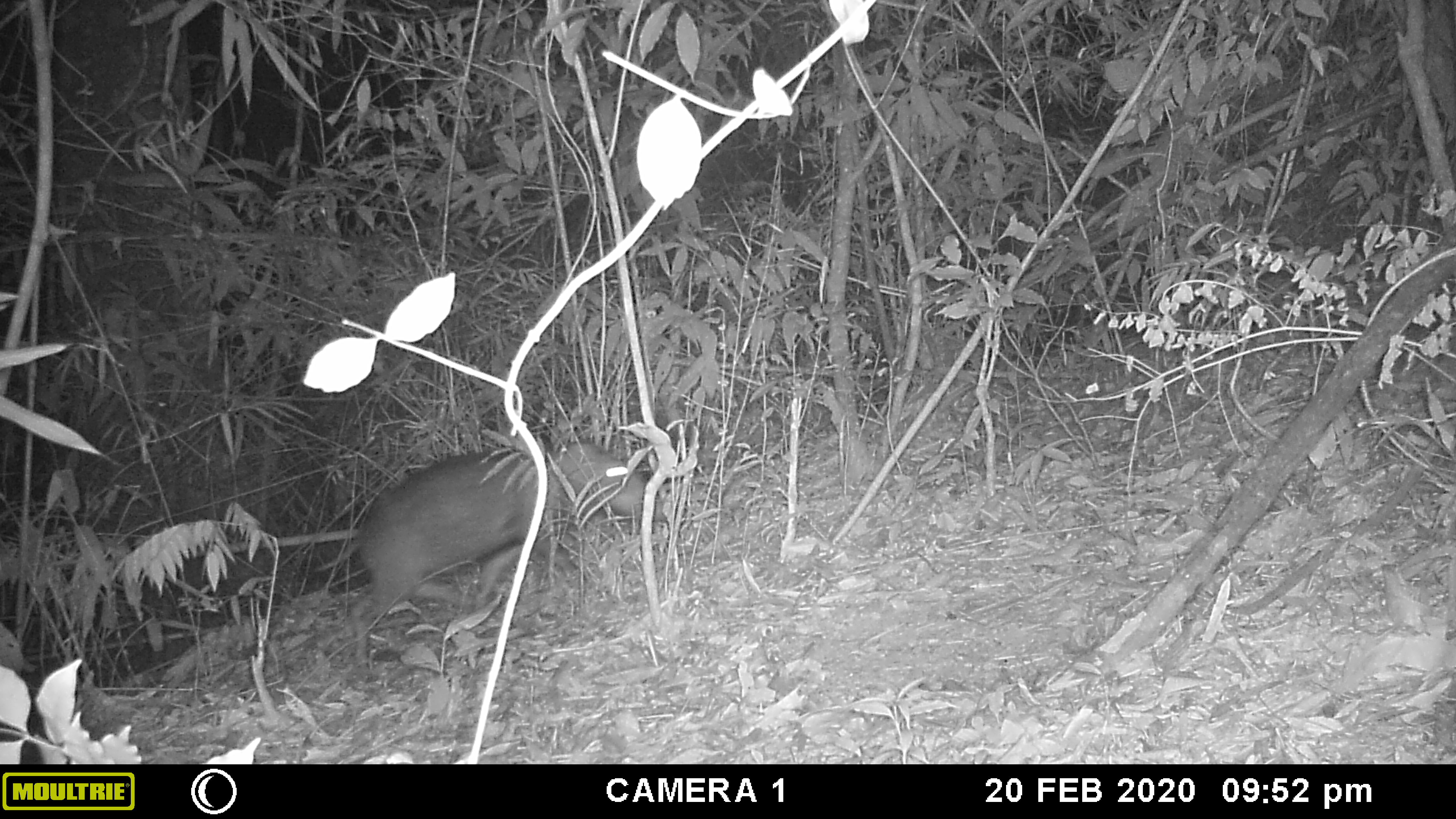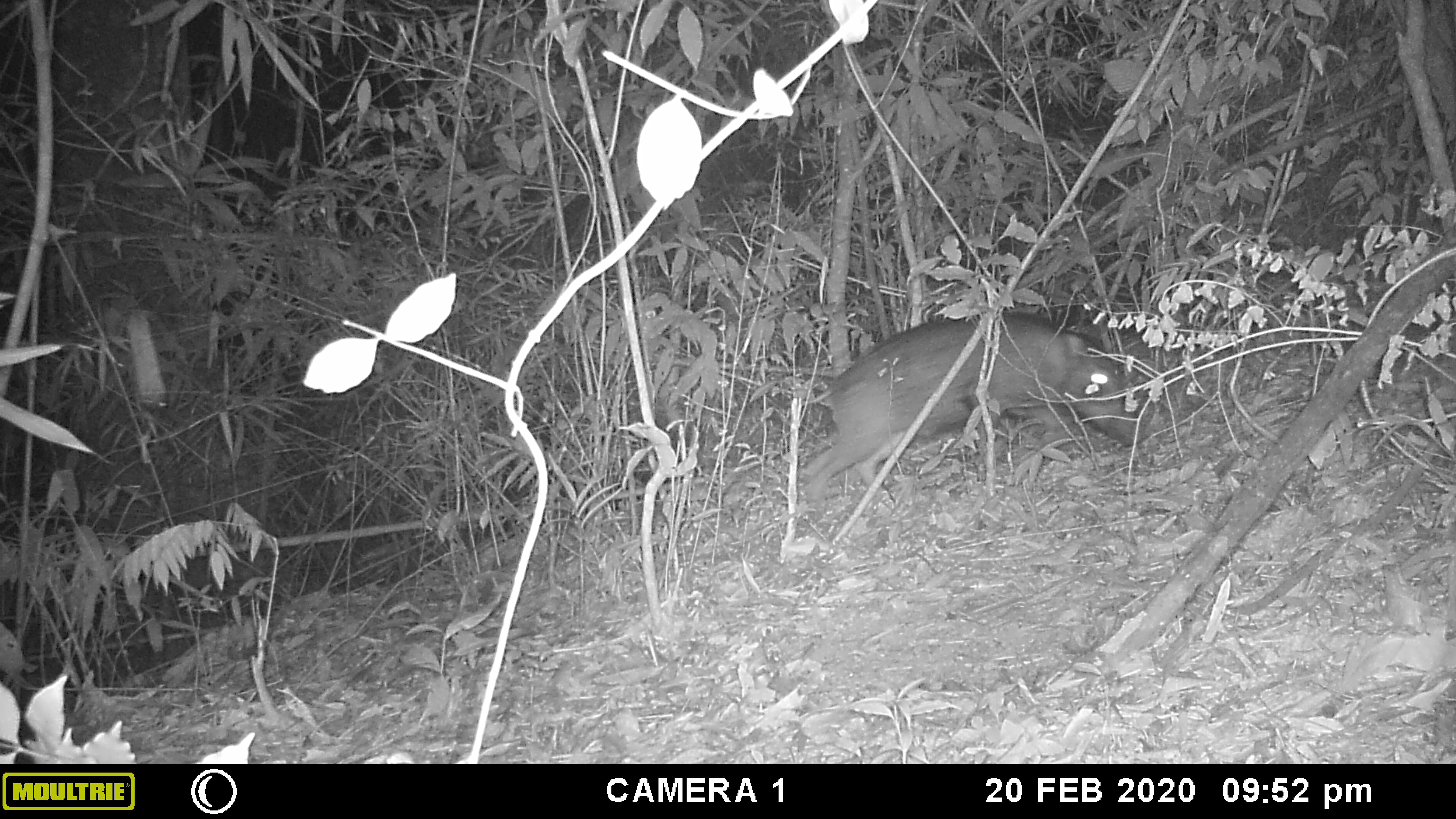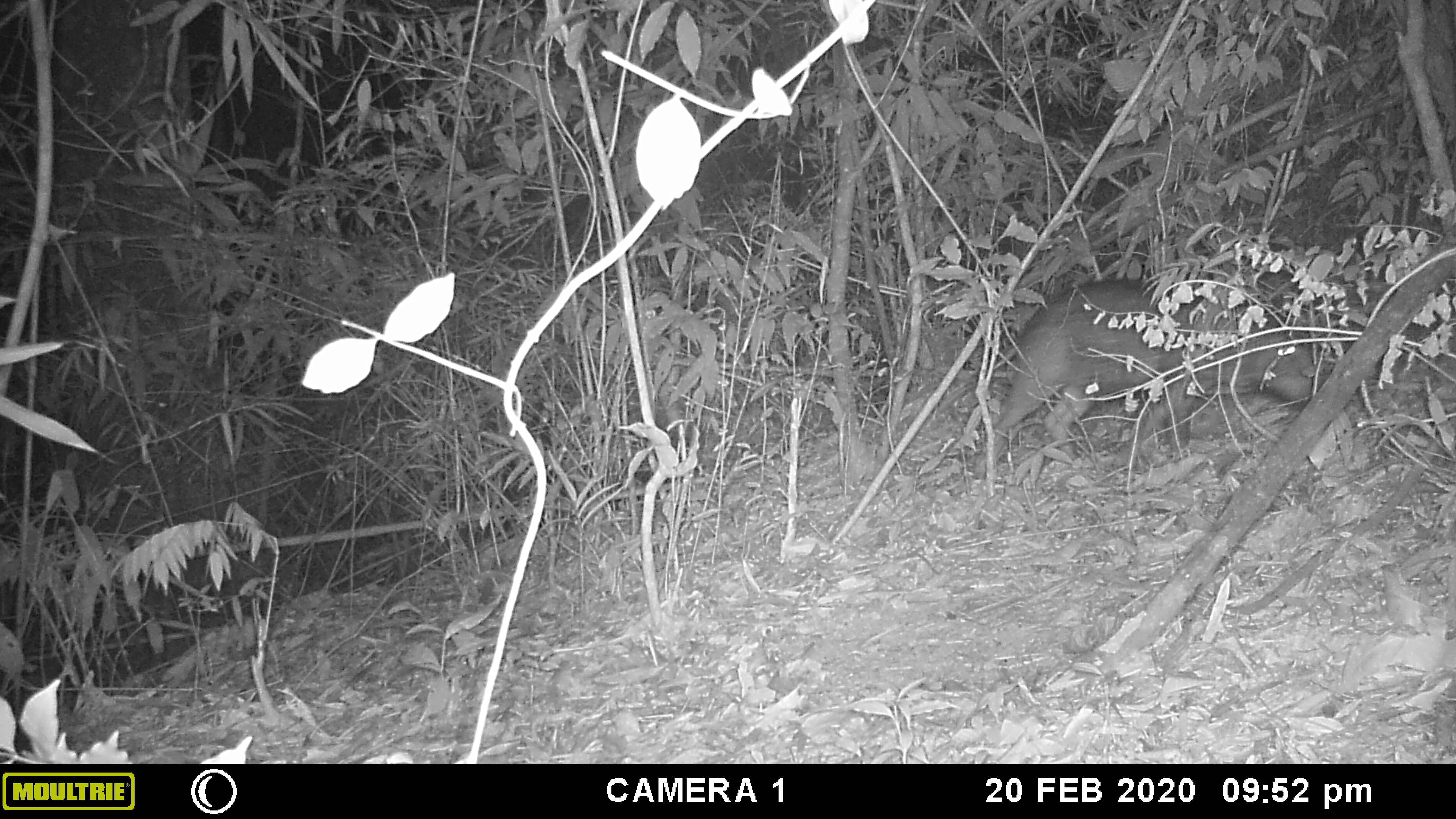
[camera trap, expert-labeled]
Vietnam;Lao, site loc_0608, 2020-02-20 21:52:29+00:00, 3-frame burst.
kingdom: Animalia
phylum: Chordata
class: Mammalia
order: Artiodactyla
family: Suidae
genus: Sus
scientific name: Sus scrofa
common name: eurasian wild pig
Eurasian wild pig (Sus scrofa). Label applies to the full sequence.